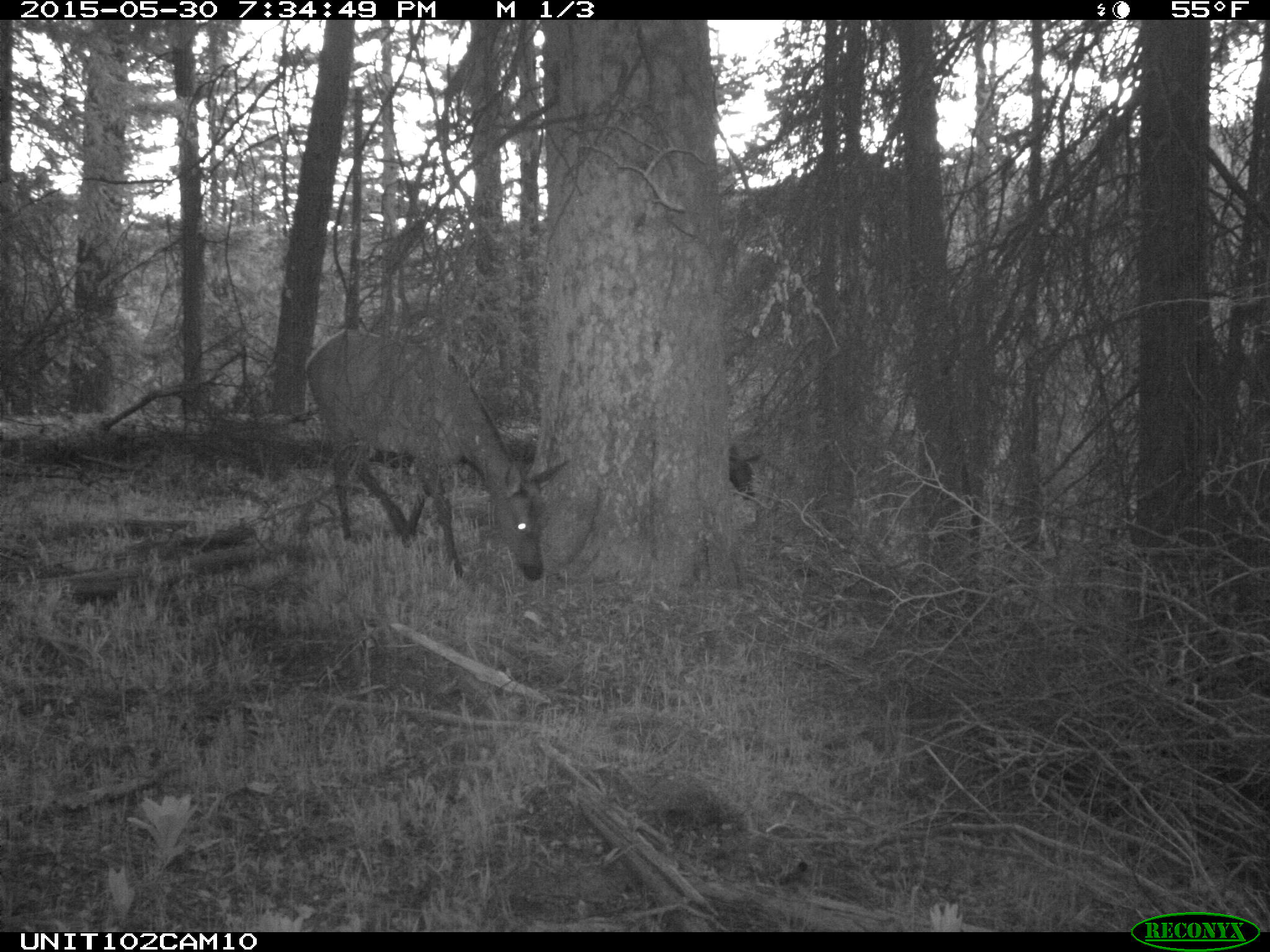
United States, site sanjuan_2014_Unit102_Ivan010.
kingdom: Animalia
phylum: Chordata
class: Mammalia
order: Artiodactyla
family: Cervidae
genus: Cervus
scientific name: Cervus elaphus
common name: red deer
Cervus elaphus (red deer).